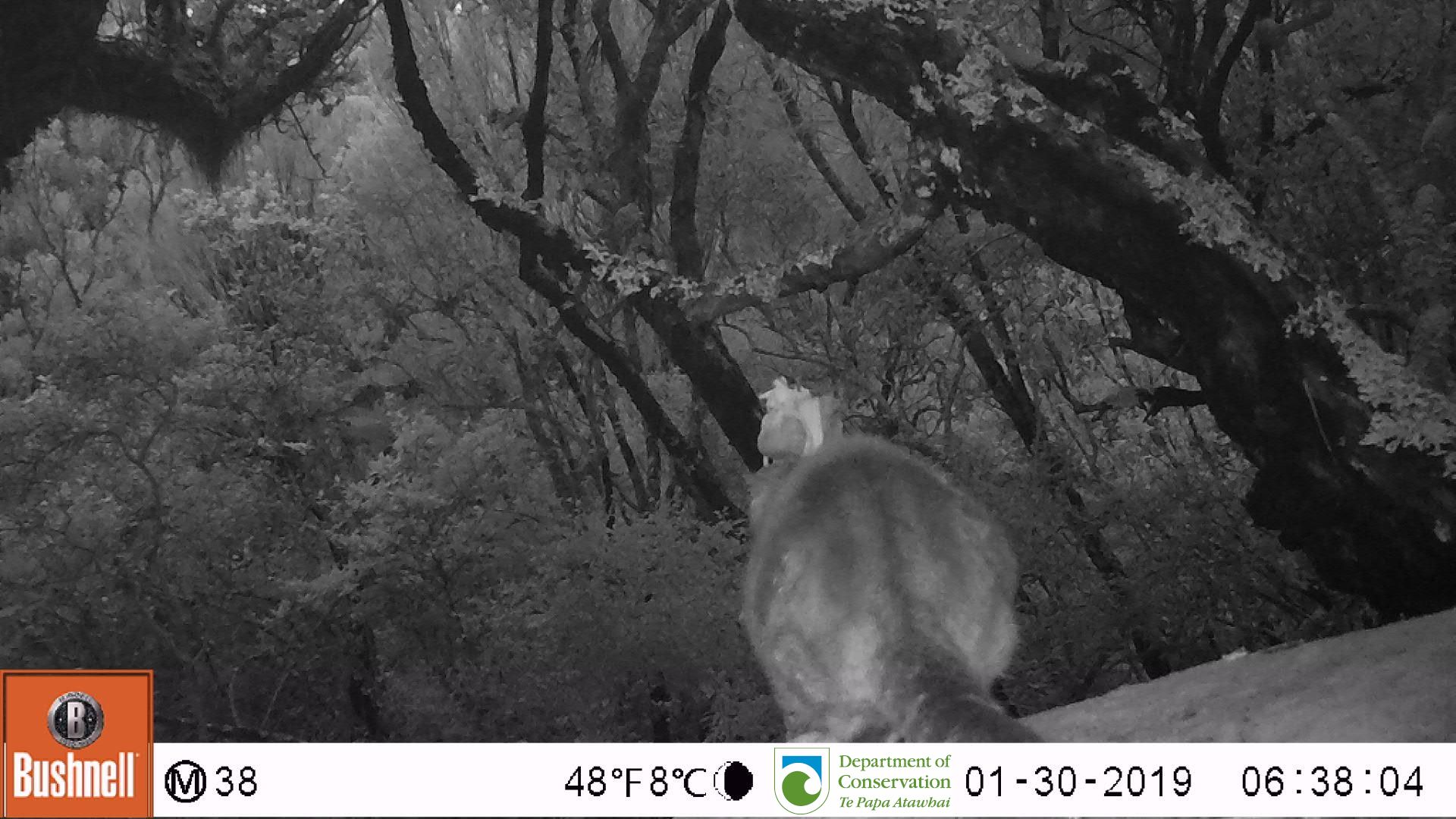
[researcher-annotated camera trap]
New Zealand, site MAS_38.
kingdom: Animalia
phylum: Chordata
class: Mammalia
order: Carnivora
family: Felidae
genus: Felis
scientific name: Felis catus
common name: domestic cat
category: cat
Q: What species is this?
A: Cat (domestic cat) (Felis catus).